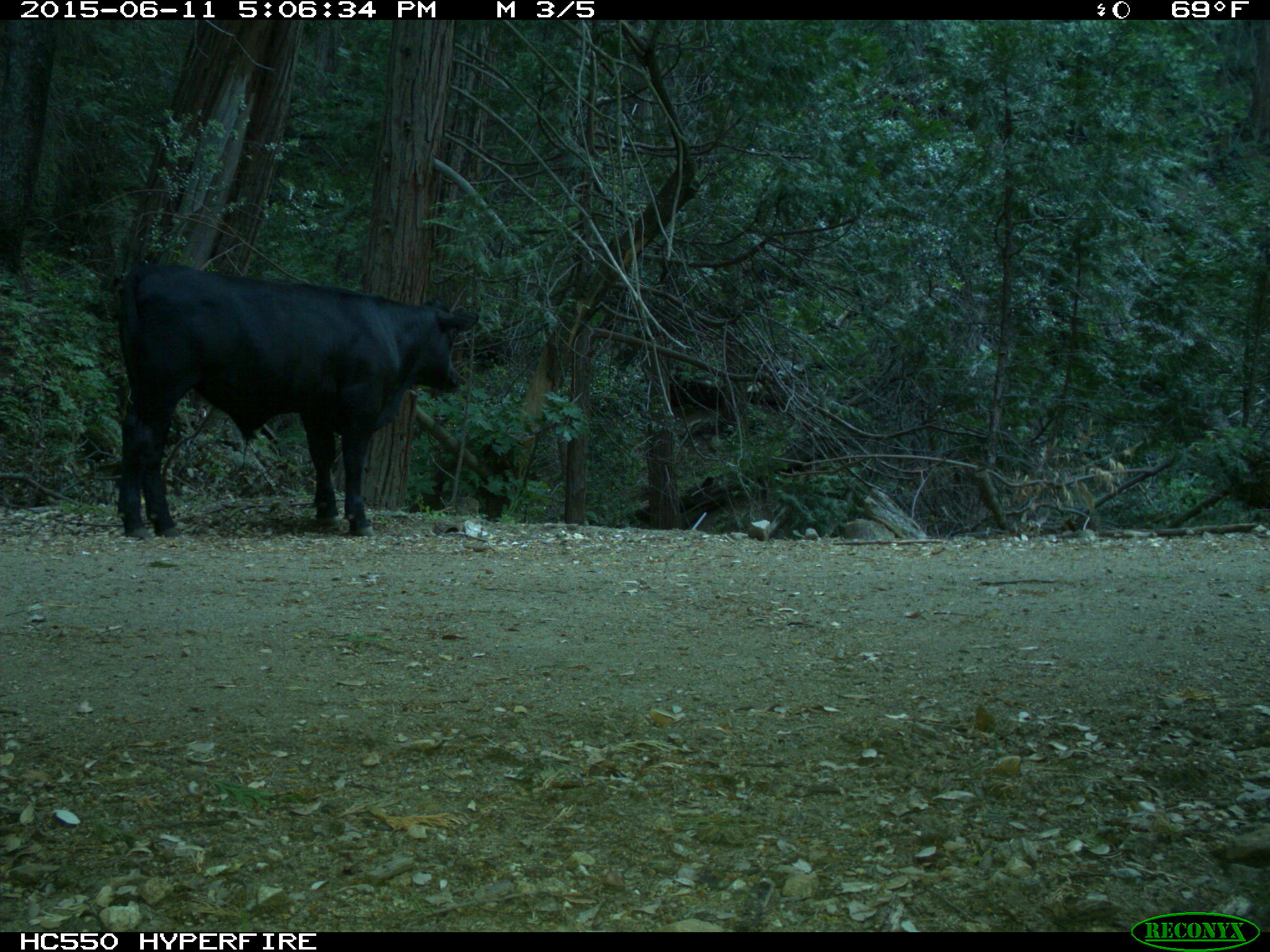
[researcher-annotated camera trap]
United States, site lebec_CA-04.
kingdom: Animalia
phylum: Chordata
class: Mammalia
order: Artiodactyla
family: Bovidae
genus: Bos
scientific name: Bos taurus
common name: domestic cow